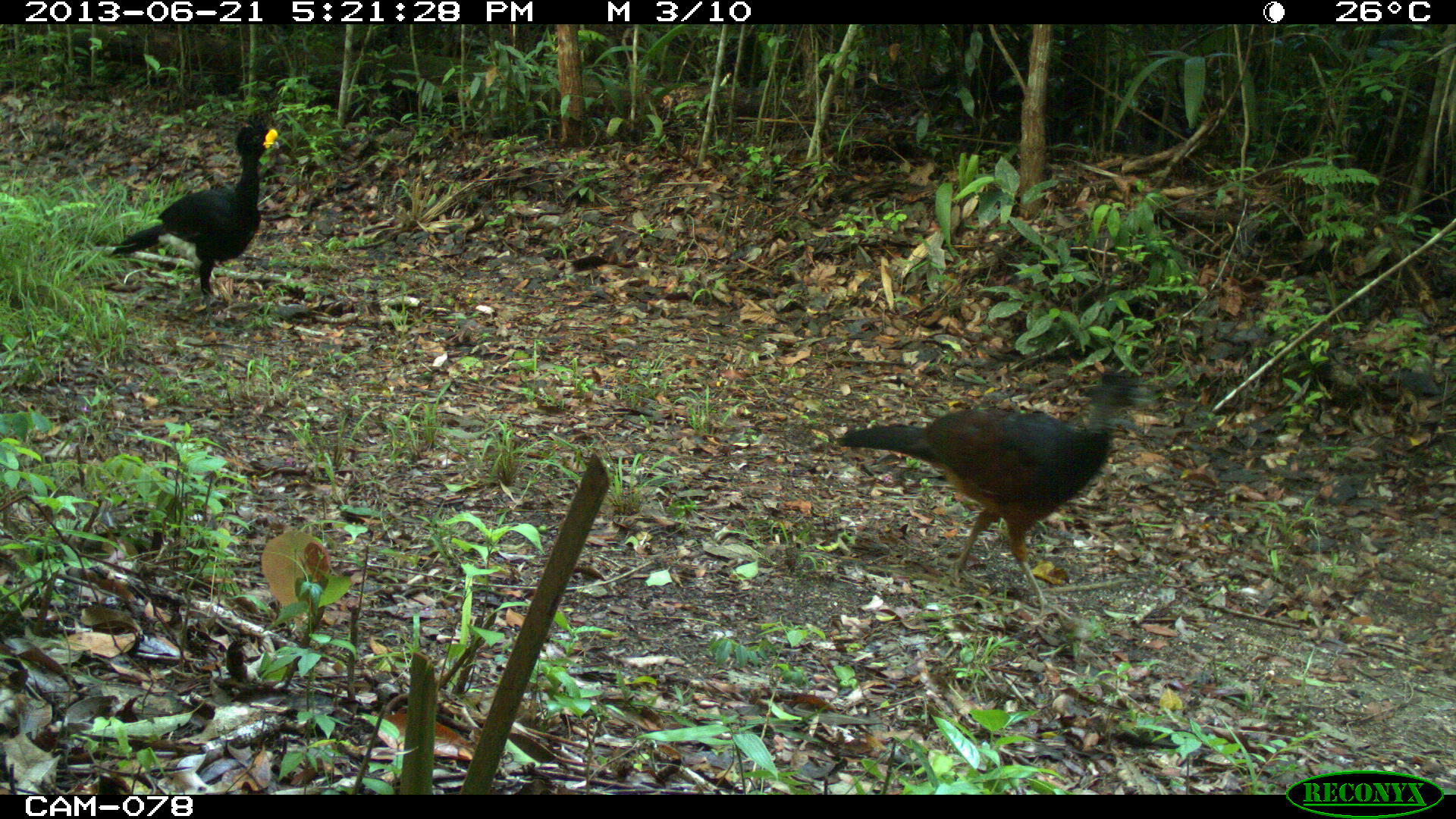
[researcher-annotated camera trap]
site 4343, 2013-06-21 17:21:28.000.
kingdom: Animalia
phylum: Chordata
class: Aves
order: Galliformes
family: Cracidae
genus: Crax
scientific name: Crax rubra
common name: great curassow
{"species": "Crax rubra (great curassow)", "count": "2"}